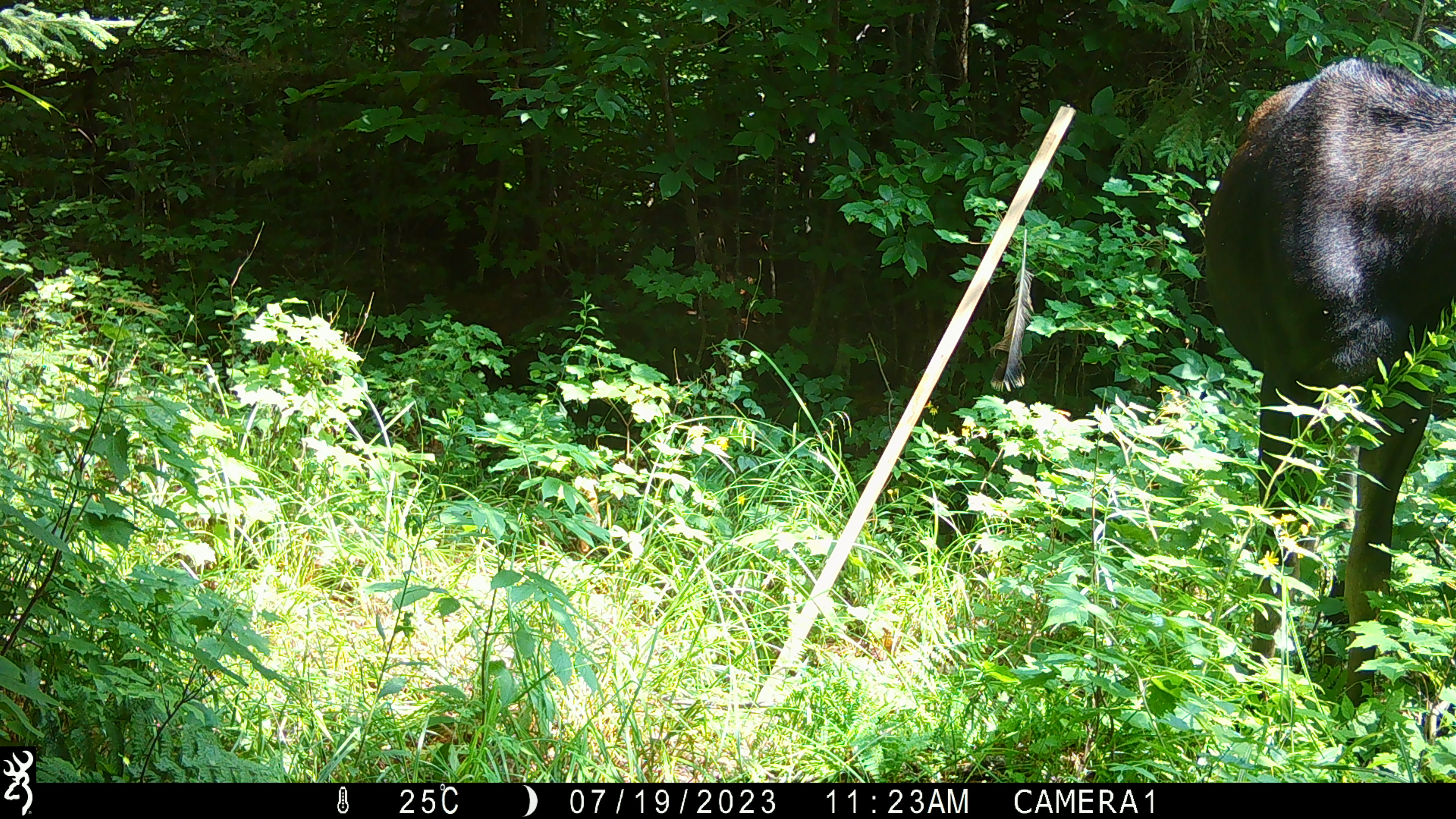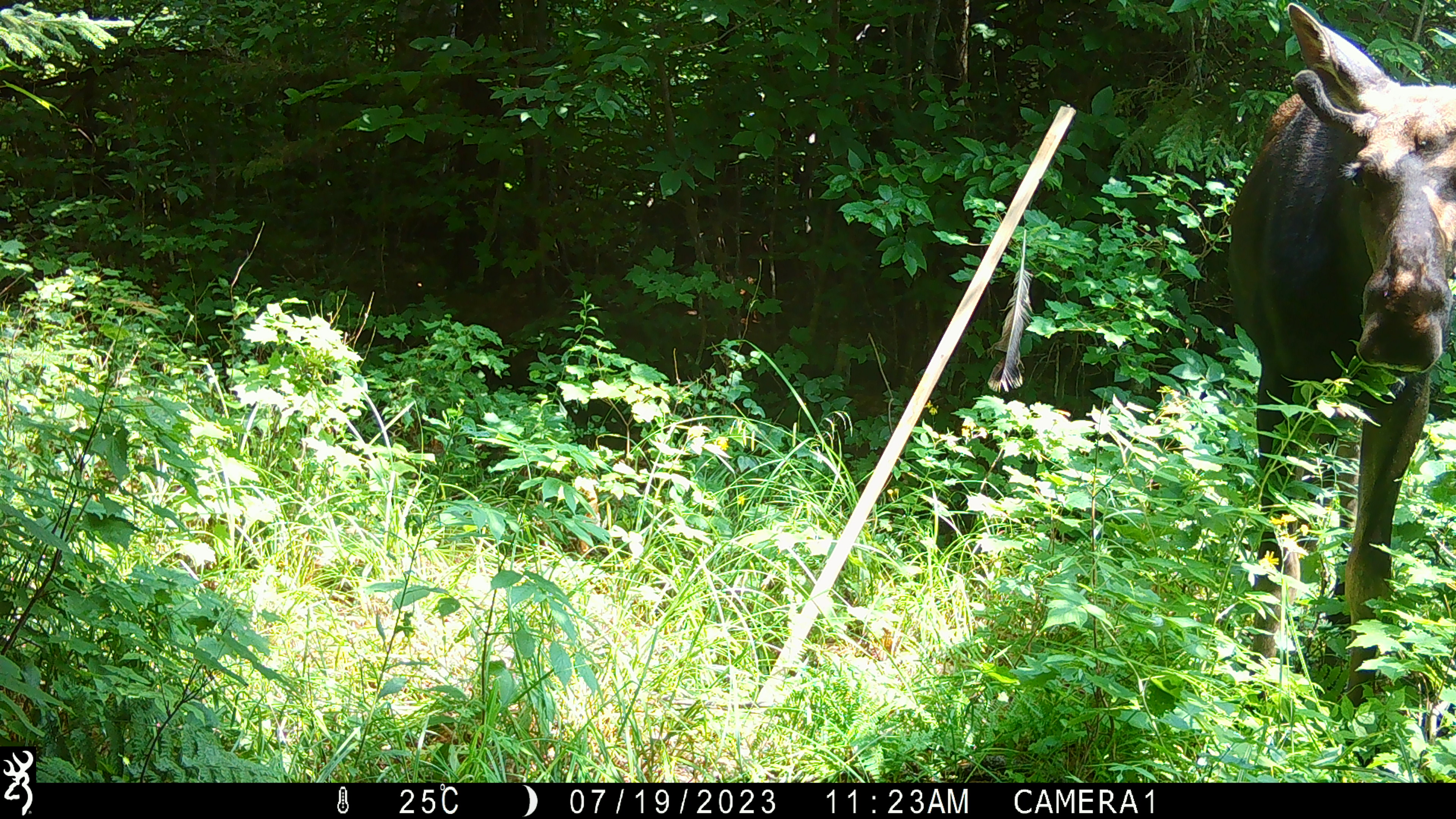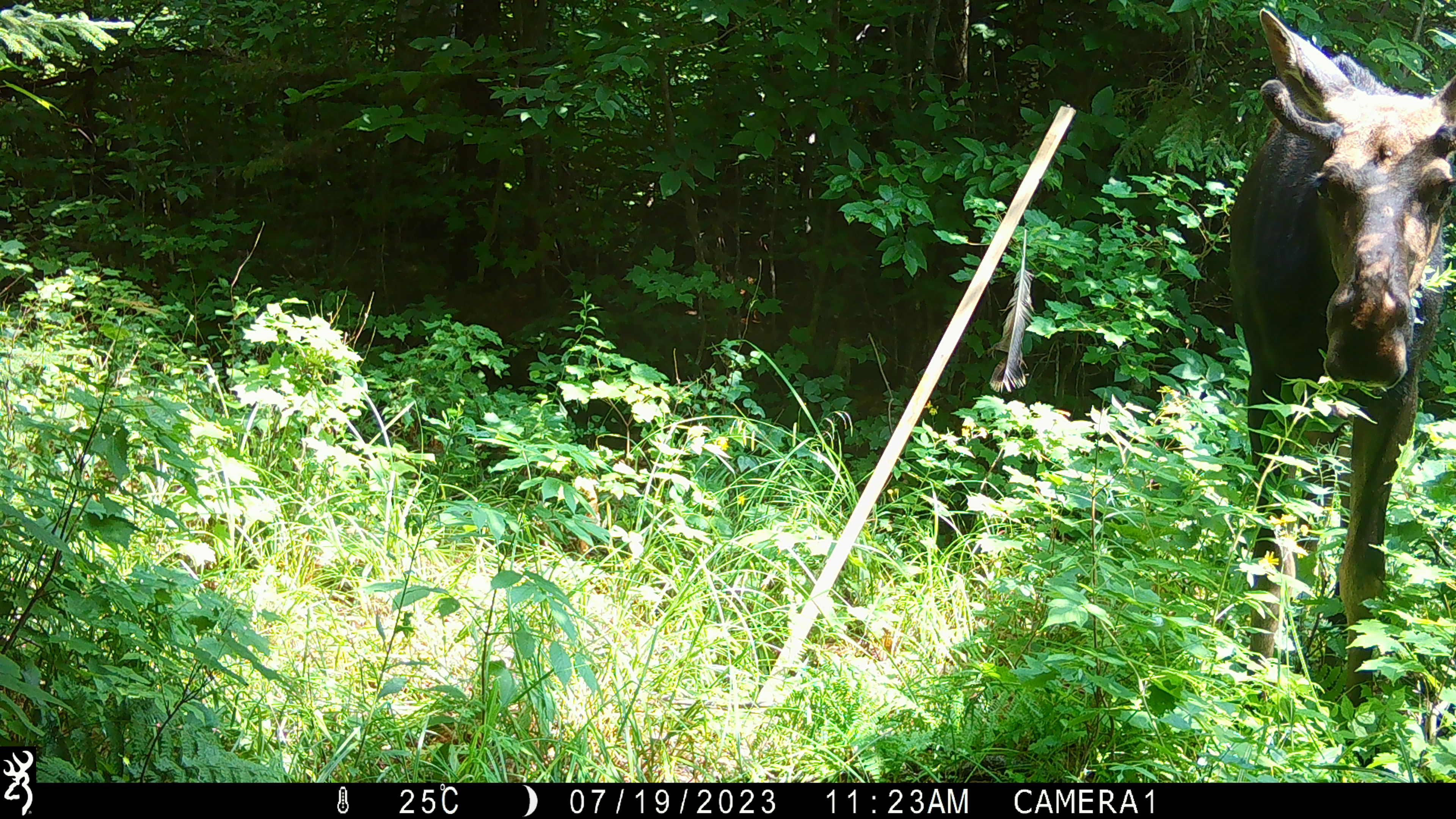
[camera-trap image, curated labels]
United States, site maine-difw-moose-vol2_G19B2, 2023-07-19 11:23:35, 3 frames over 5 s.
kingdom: Animalia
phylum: Chordata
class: Mammalia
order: Artiodactyla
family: Cervidae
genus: Alces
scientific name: Alces alces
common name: moose